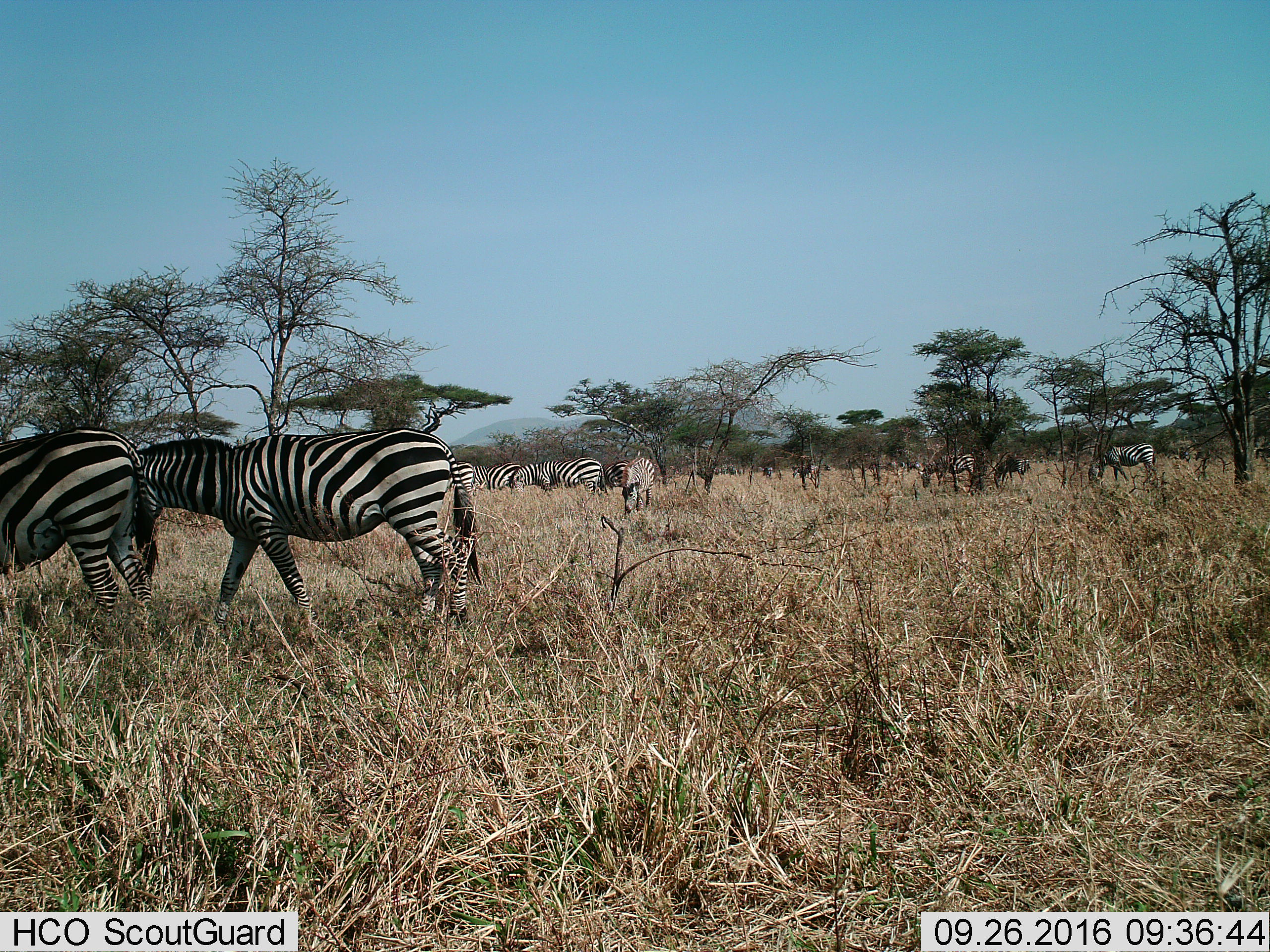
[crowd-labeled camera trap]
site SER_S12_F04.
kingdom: Animalia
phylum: Chordata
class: Mammalia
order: Perissodactyla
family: Equidae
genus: Equus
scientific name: Equus quagga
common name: plains zebra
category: zebraplains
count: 11-50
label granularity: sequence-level